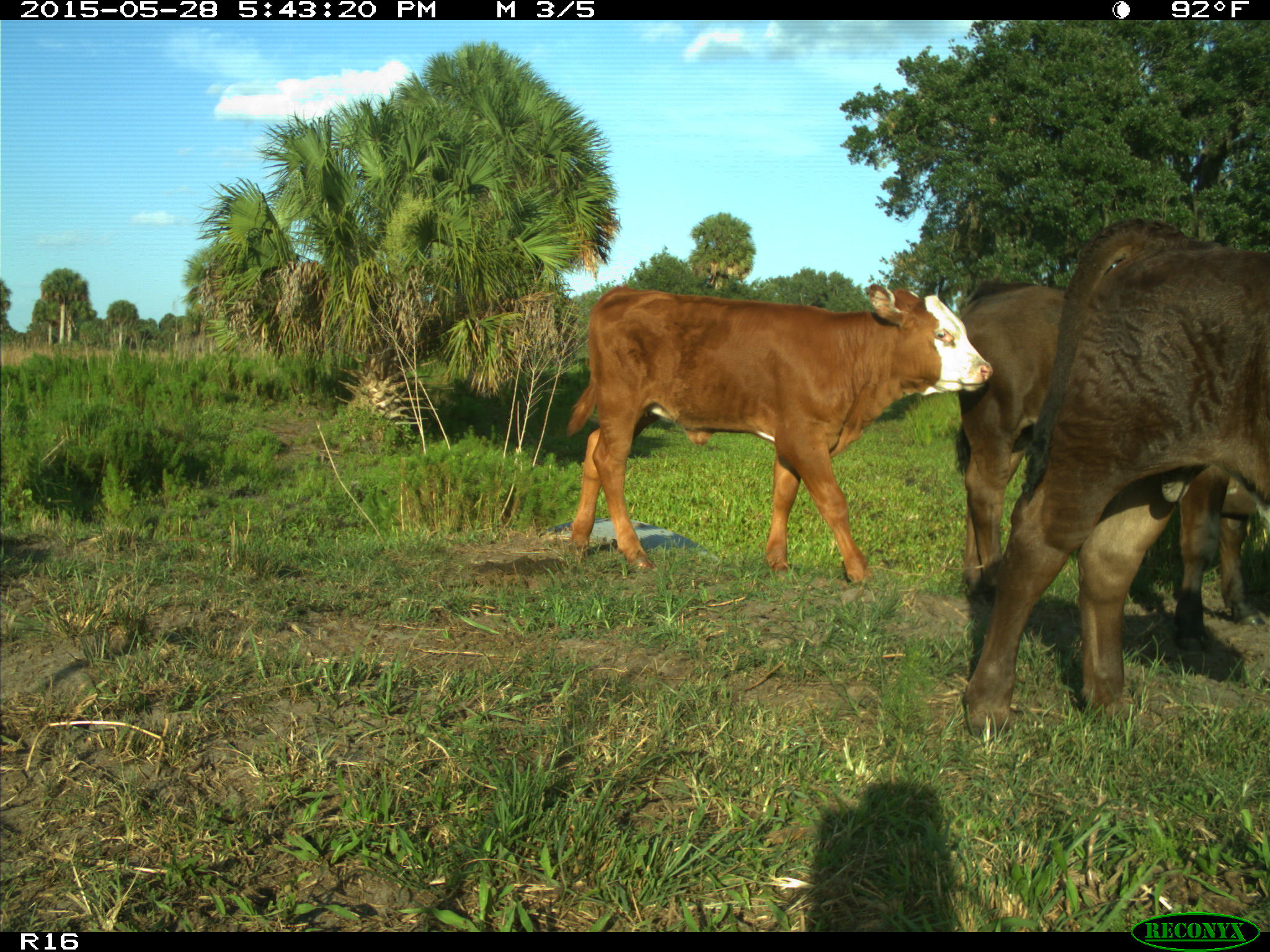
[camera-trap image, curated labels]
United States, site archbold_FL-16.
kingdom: Animalia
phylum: Chordata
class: Mammalia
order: Artiodactyla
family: Bovidae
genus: Bos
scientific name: Bos taurus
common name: domestic cow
Bos taurus (domestic cow).